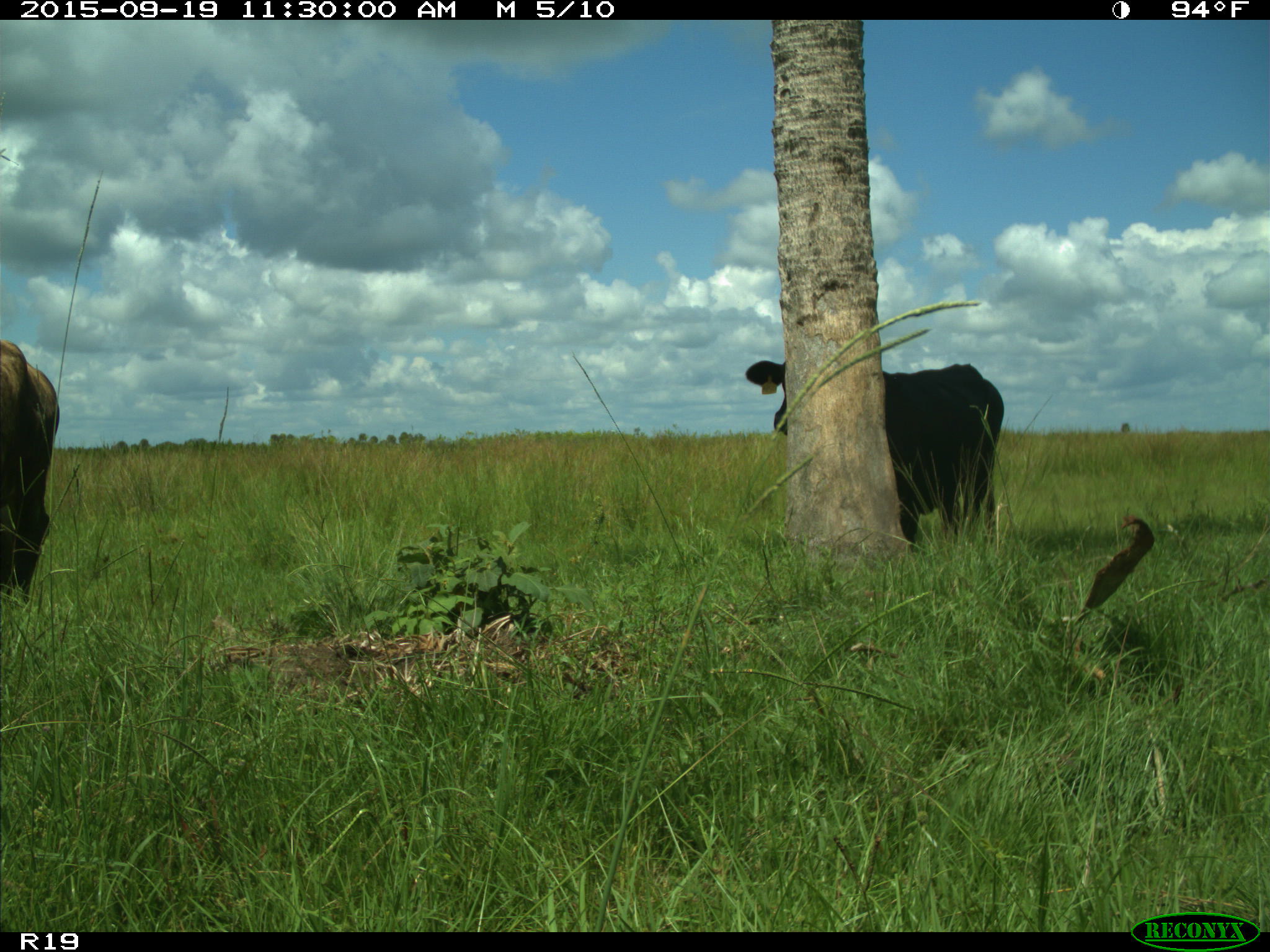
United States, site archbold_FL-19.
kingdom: Animalia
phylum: Chordata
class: Mammalia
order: Artiodactyla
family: Bovidae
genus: Bos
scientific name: Bos taurus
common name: domestic cow